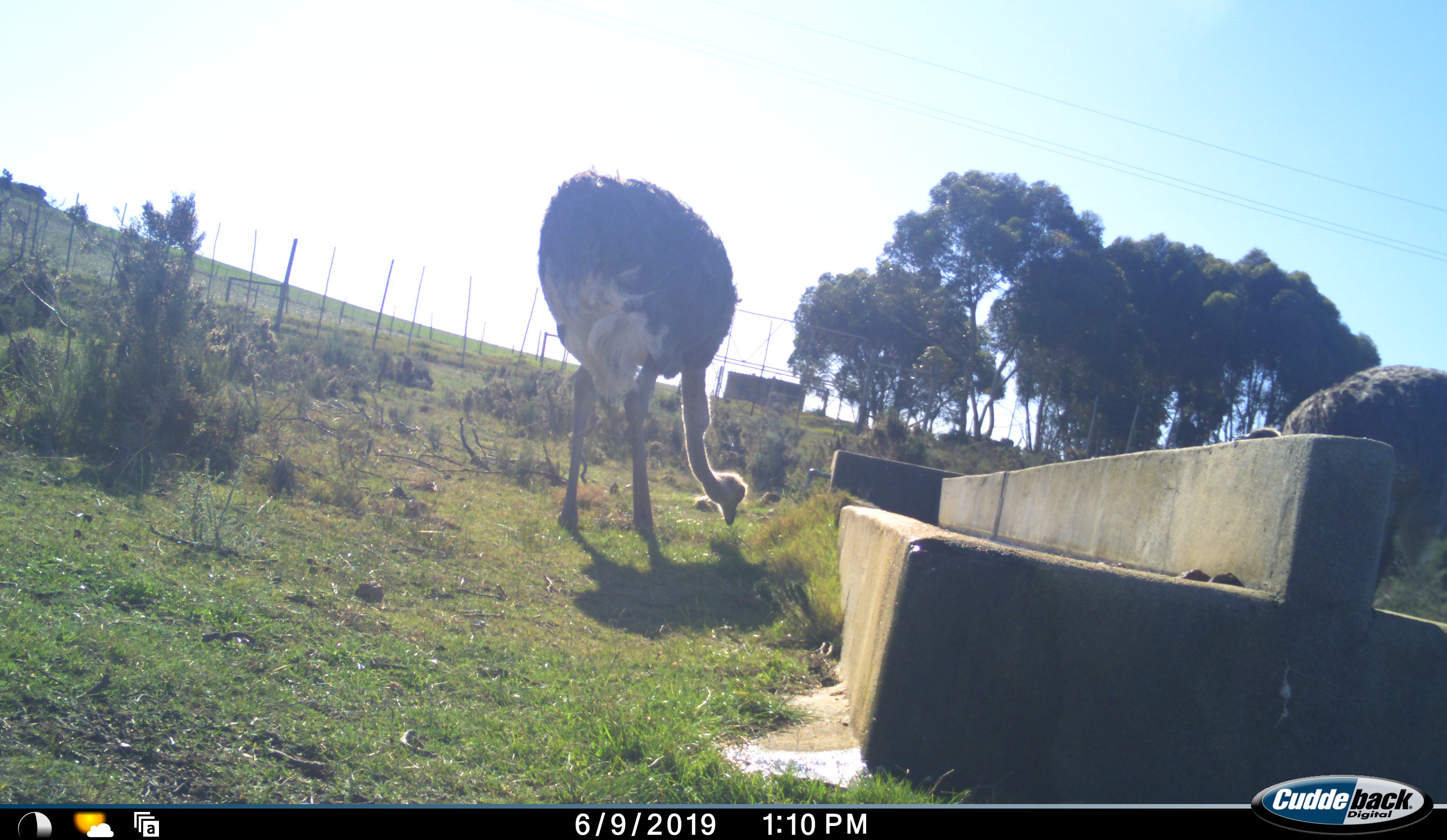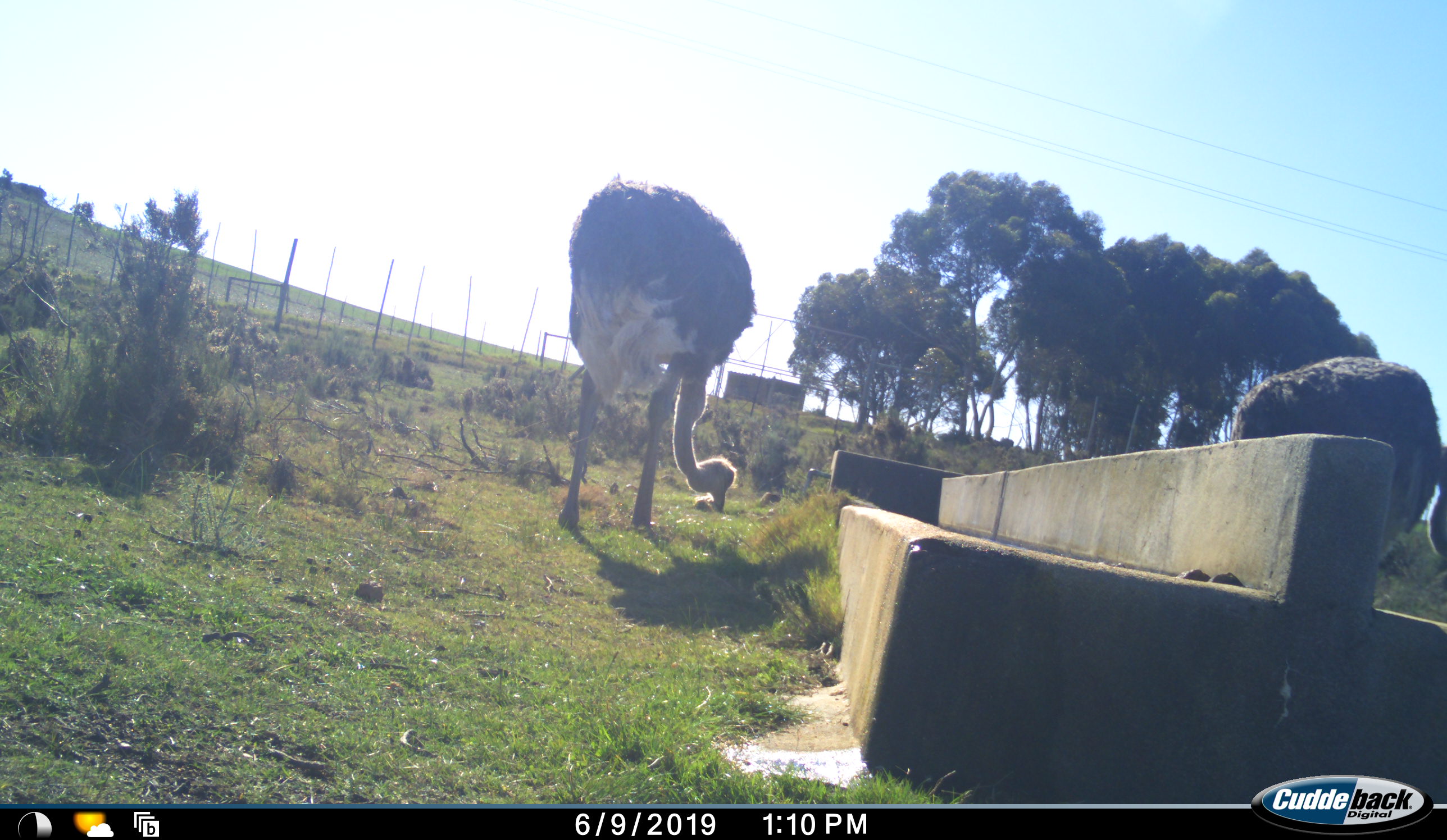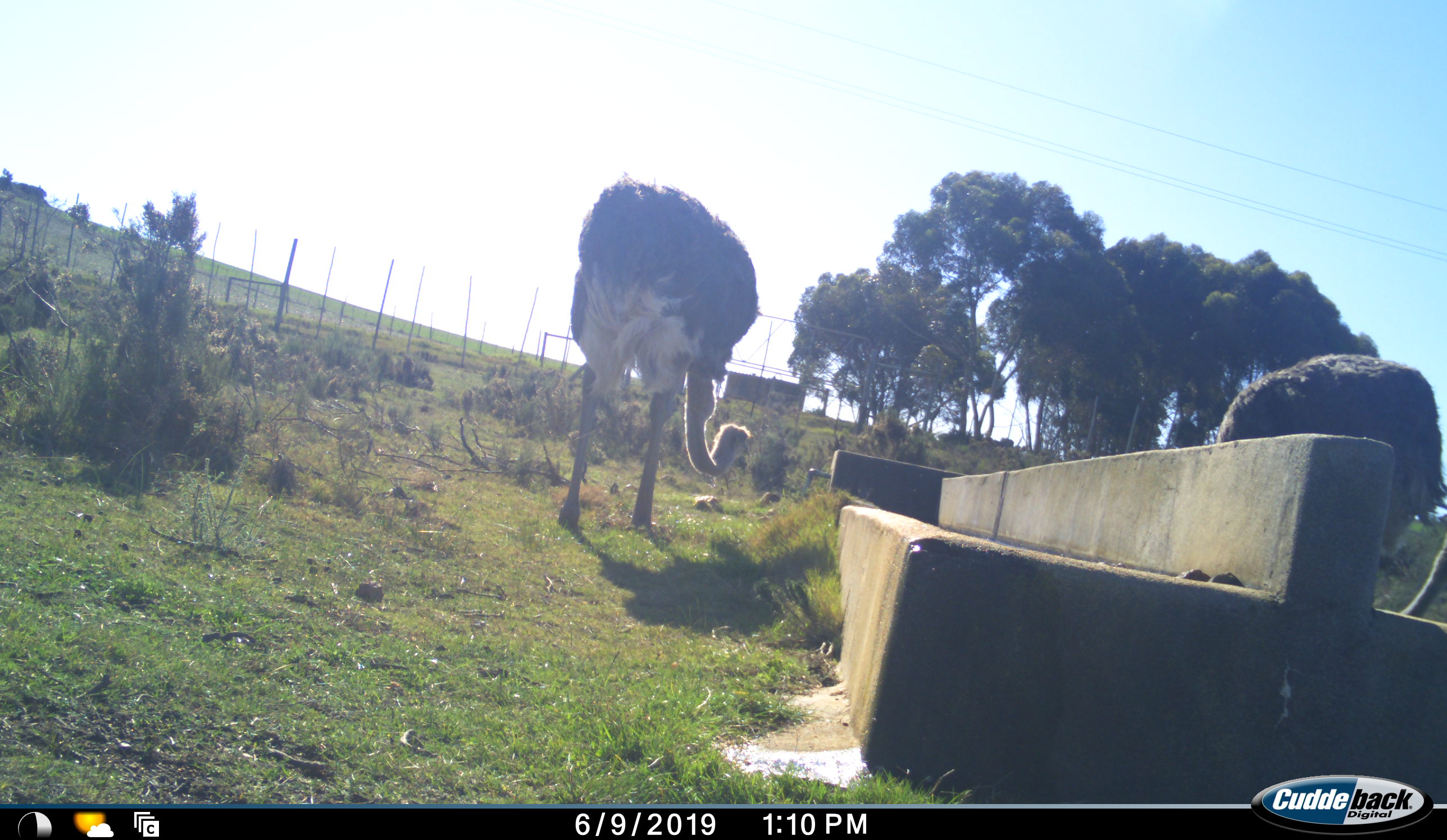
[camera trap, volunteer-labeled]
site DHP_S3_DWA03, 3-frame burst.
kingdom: Animalia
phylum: Chordata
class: Aves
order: Struthioniformes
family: Struthionidae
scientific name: Struthionidae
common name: ostrich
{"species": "ostrich (Struthionidae)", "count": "2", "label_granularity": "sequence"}